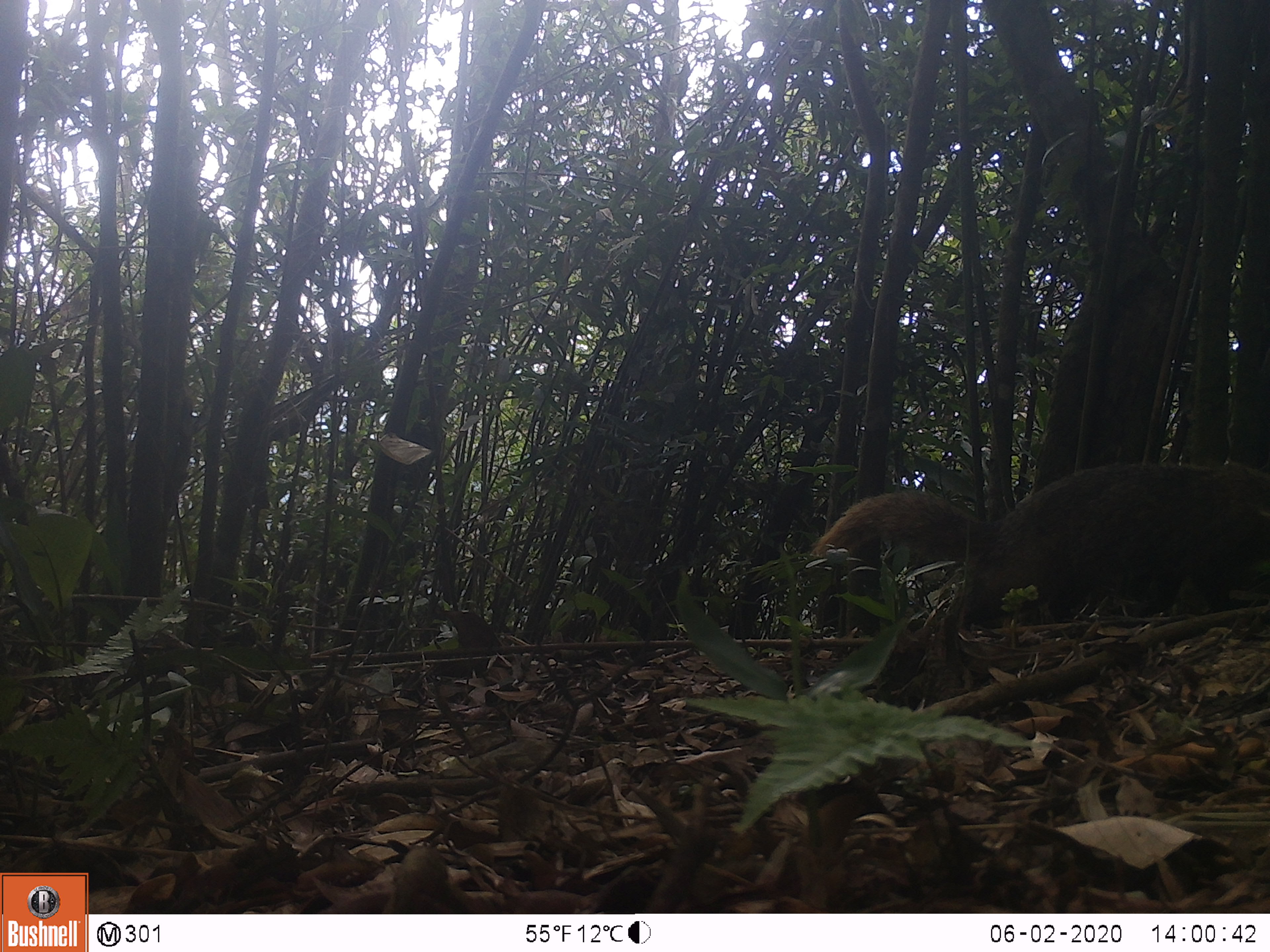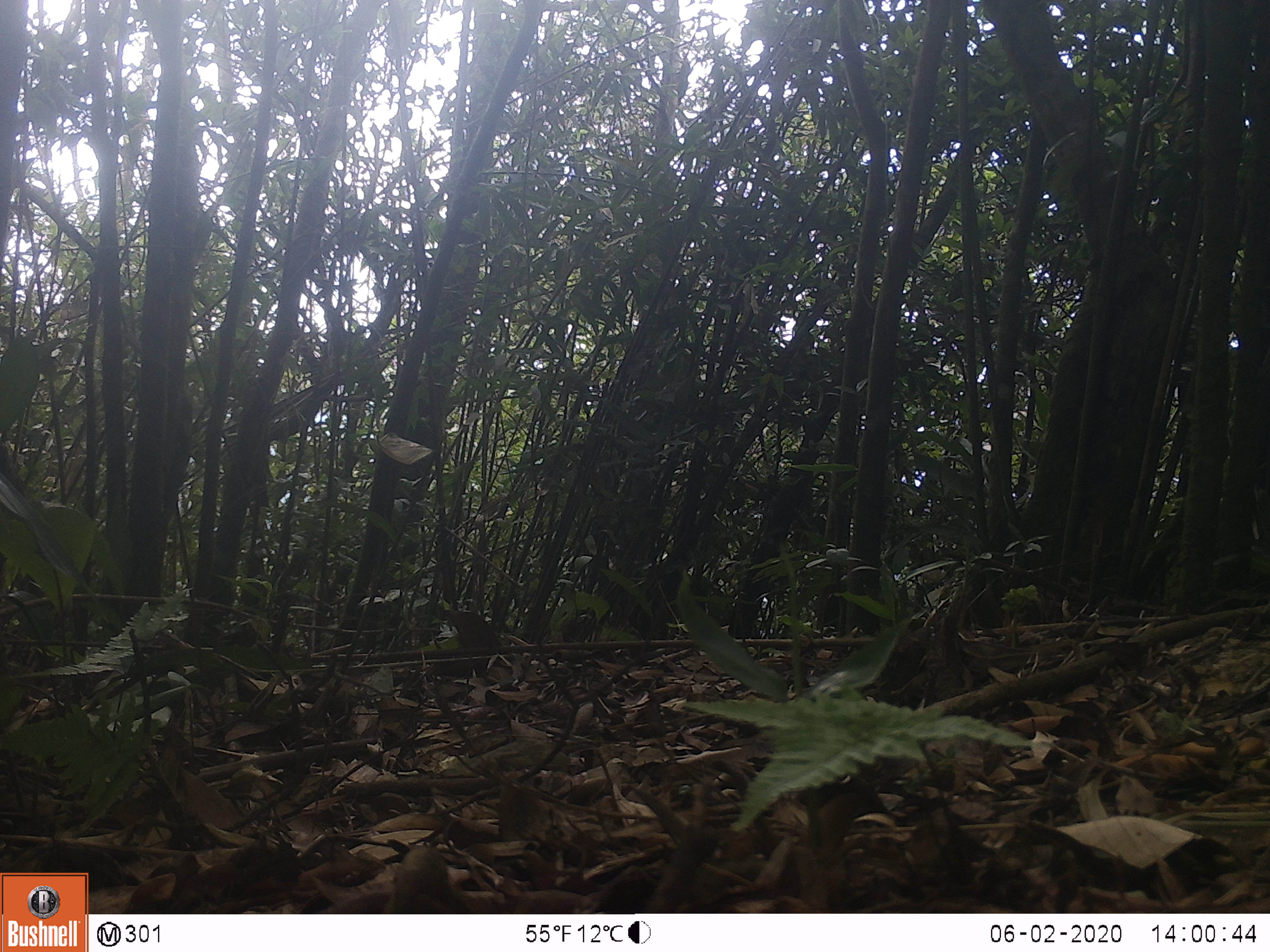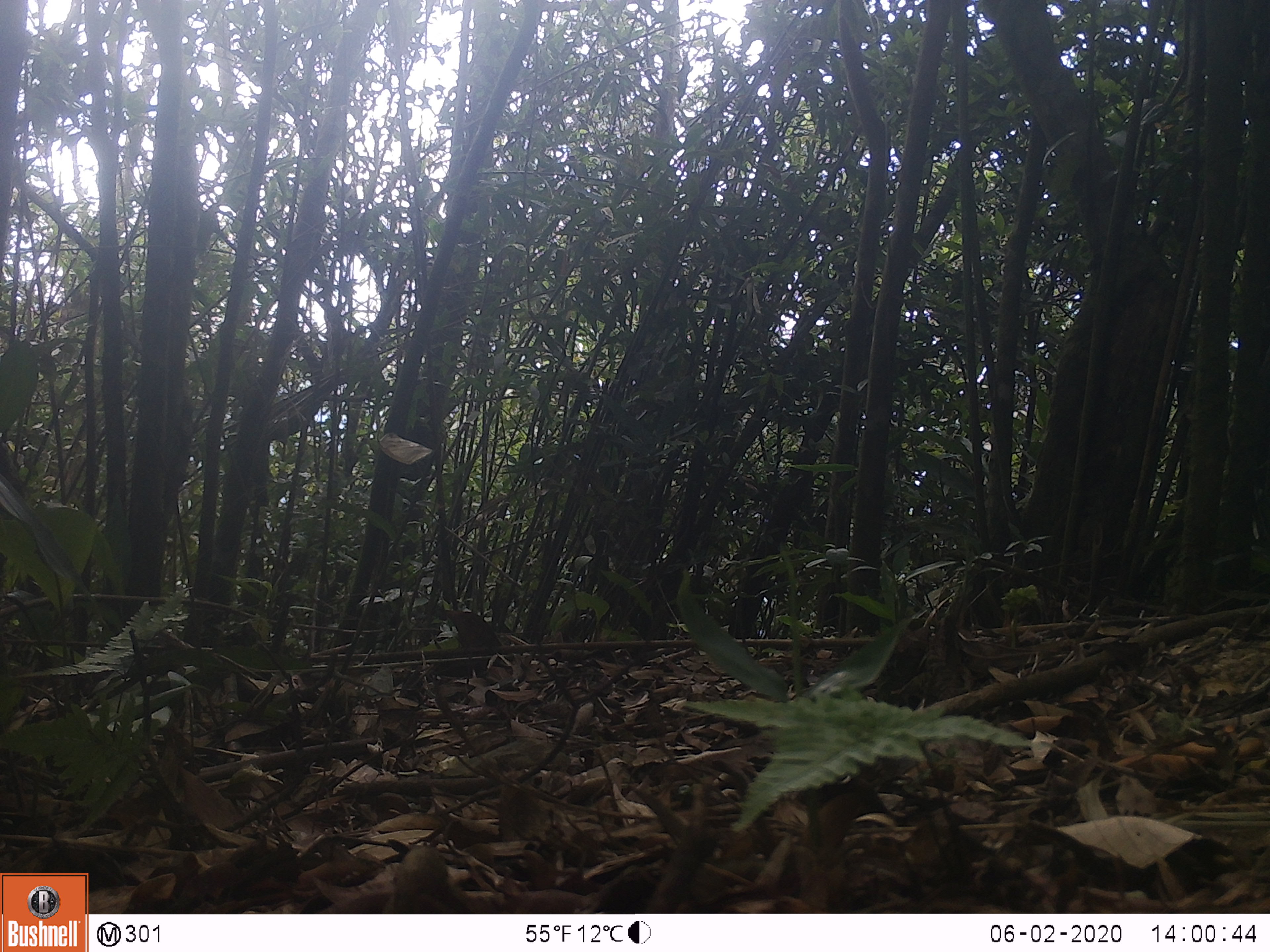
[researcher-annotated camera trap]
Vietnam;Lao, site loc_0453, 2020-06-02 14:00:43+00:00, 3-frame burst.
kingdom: Animalia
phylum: Chordata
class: Mammalia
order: Carnivora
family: Herpestidae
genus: Urva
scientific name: Urva urva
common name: crab-eating mongoose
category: crab eating mongoose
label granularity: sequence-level